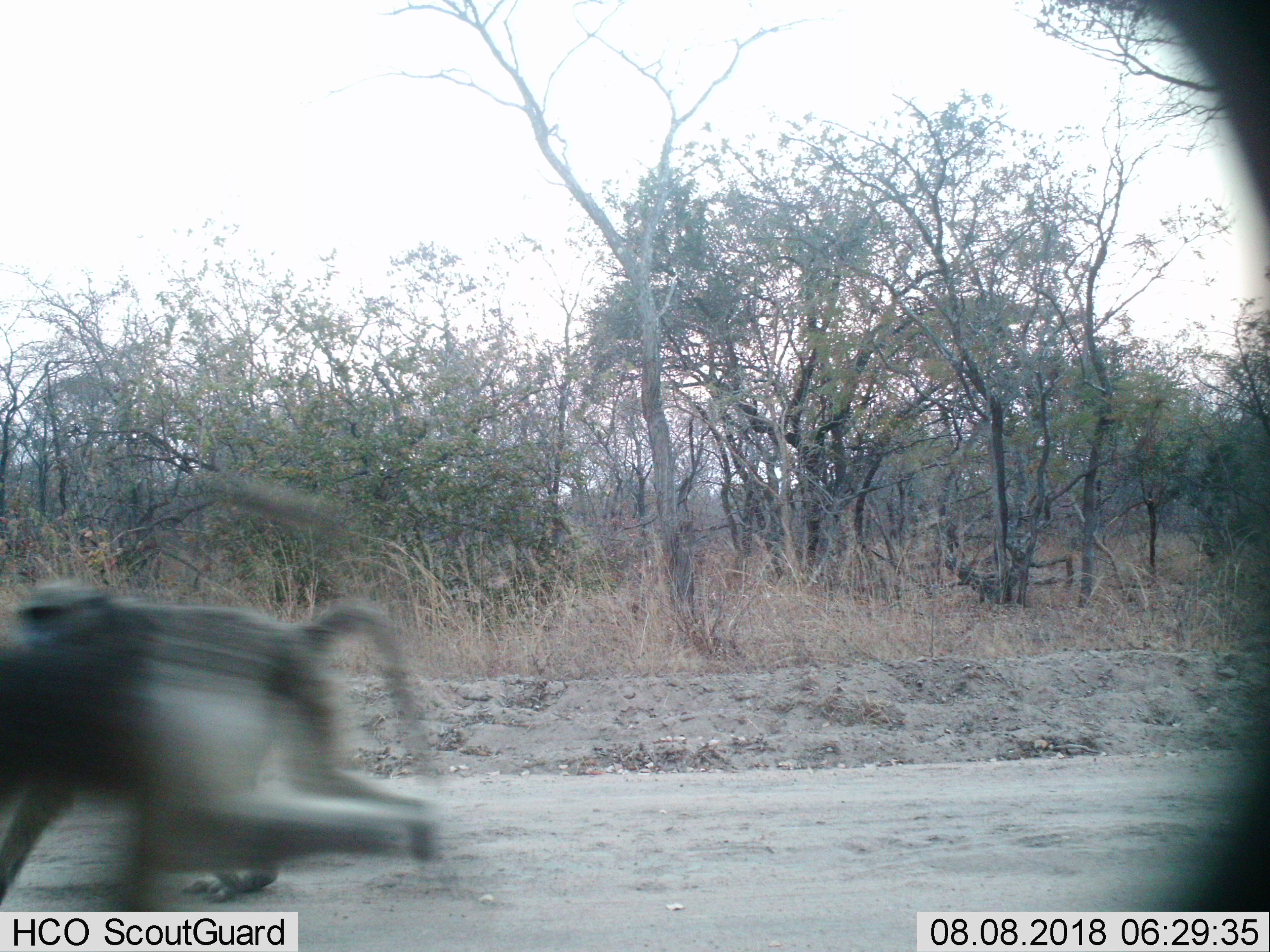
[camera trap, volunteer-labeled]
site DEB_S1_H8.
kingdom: Animalia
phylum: Chordata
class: Mammalia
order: Primates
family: Cercopithecidae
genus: Papio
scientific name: Papio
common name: baboon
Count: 2.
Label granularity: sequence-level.